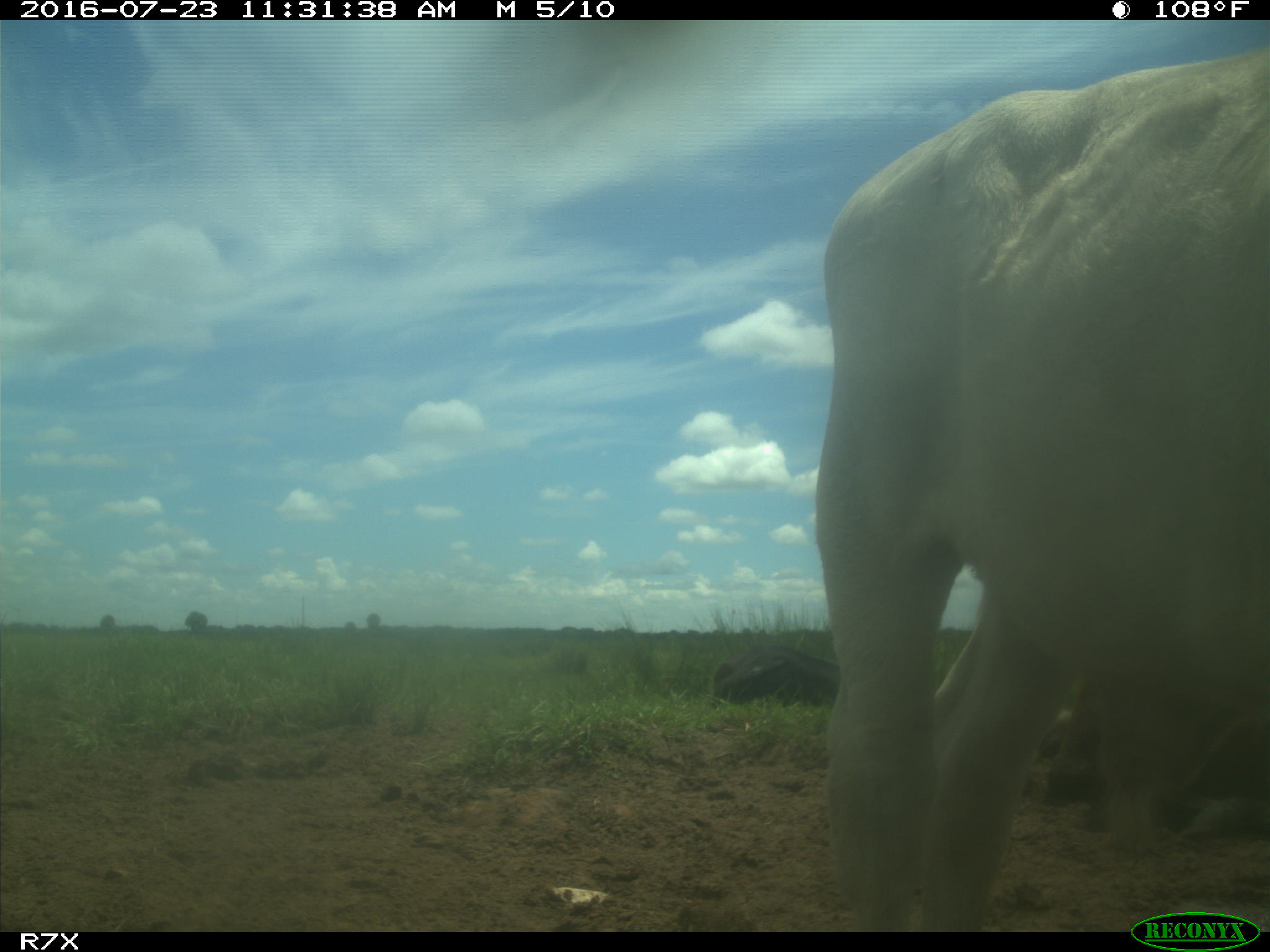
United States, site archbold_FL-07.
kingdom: Animalia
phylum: Chordata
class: Mammalia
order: Artiodactyla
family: Bovidae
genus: Bos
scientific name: Bos taurus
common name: domestic cow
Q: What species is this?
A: Bos taurus (domestic cow).